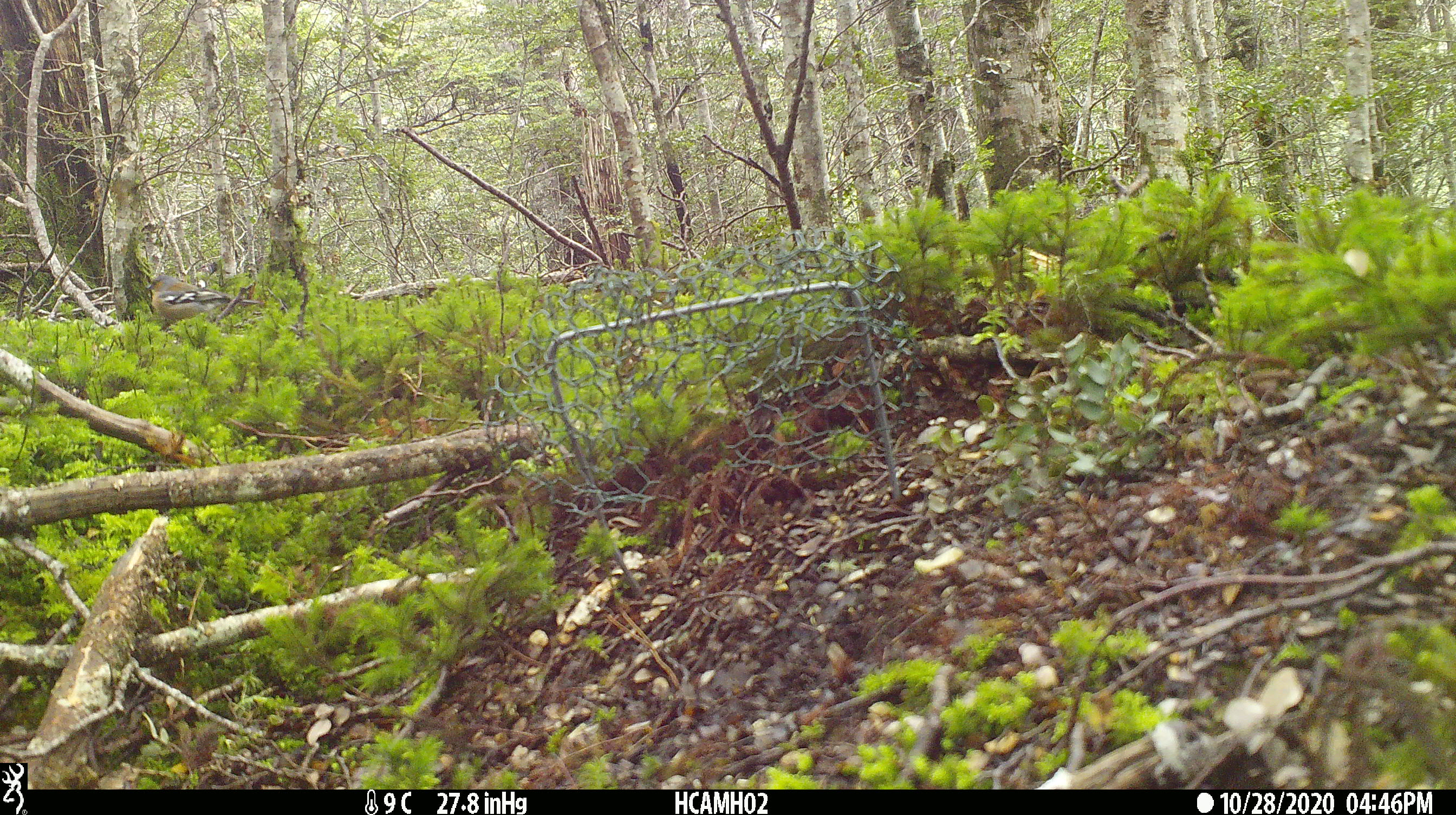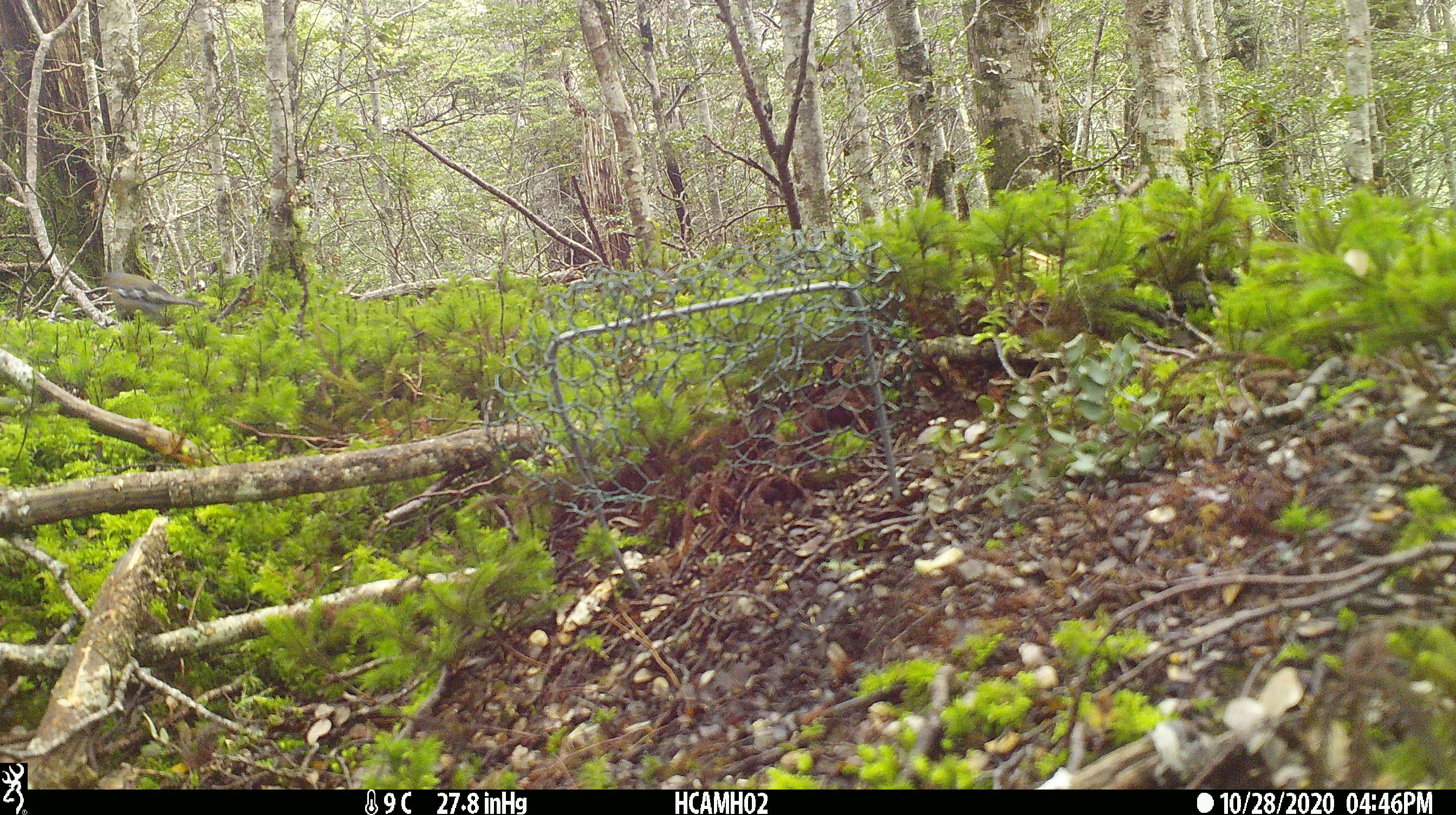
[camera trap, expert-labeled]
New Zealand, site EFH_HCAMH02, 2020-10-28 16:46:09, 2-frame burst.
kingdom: Animalia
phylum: Chordata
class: Aves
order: Passeriformes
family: Fringillidae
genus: Fringilla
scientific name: Fringilla coelebs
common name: common chaffinch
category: chaffinch